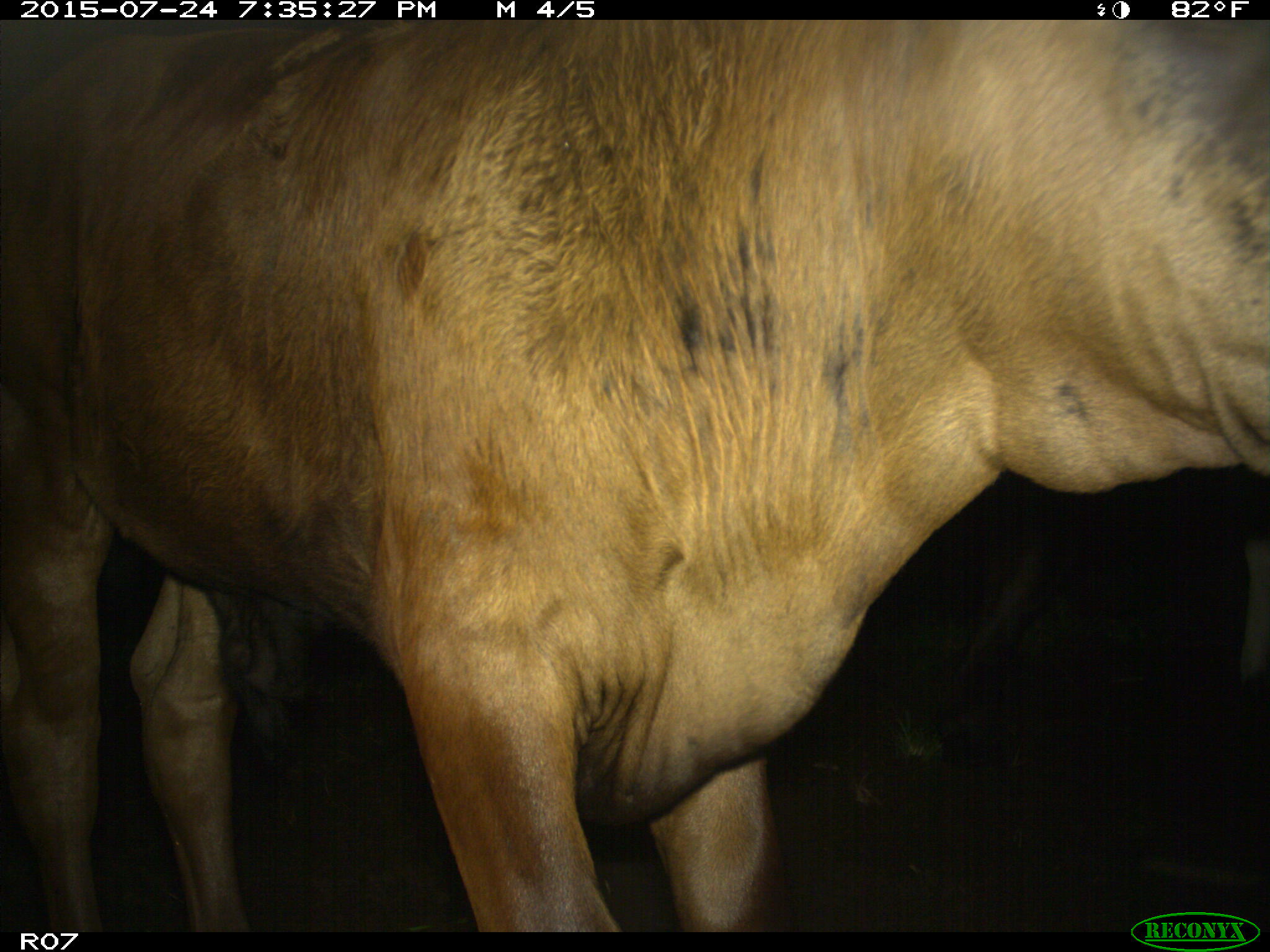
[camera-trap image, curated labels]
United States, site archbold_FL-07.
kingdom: Animalia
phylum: Chordata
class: Mammalia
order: Artiodactyla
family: Bovidae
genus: Bos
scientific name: Bos taurus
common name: domestic cow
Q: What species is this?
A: Bos taurus (domestic cow).